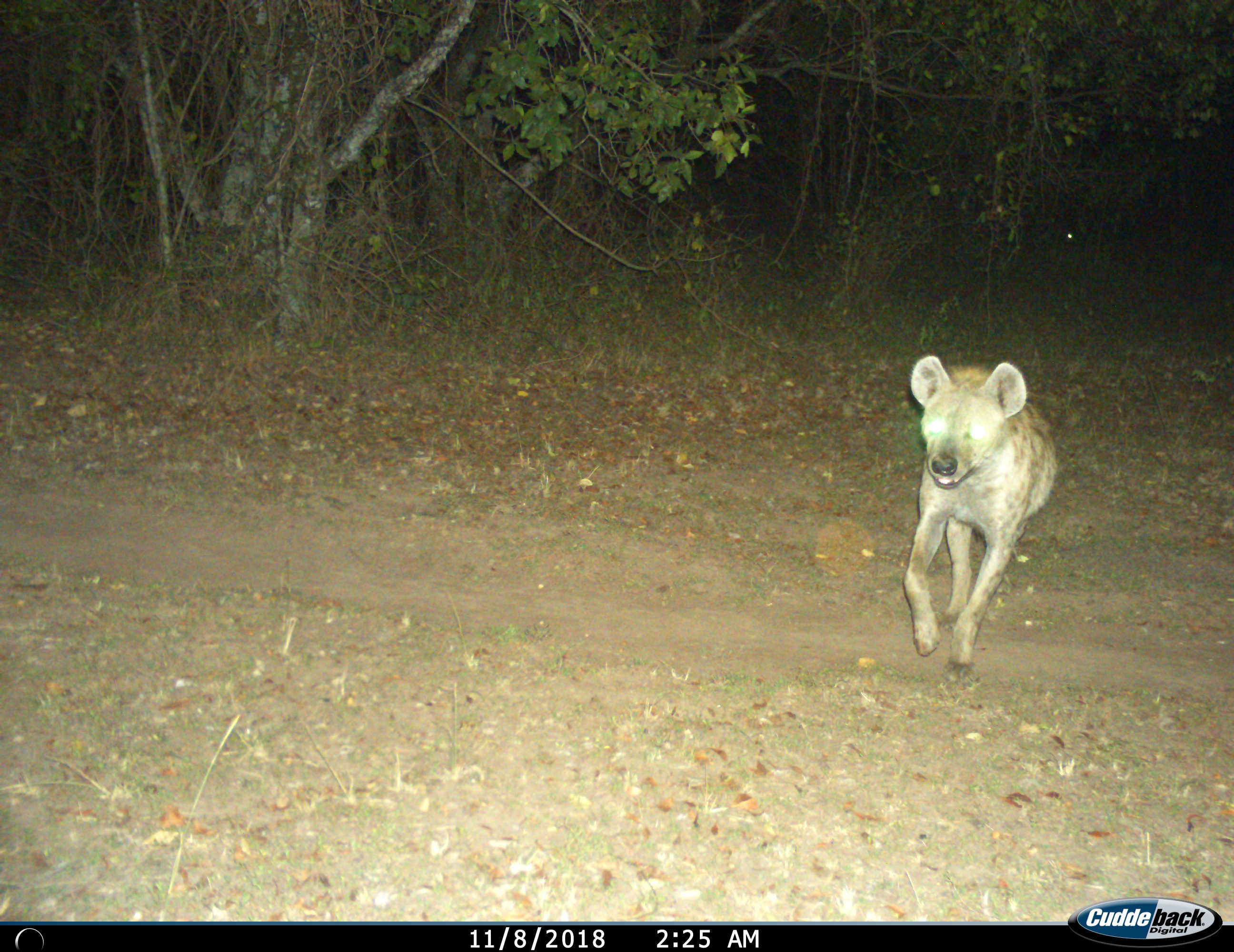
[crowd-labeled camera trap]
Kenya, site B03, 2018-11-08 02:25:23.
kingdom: Animalia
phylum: Chordata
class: Mammalia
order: Carnivora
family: Hyaenidae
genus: Crocuta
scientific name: Crocuta crocuta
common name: spotted hyena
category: hyenaspotted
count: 1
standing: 0%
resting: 0%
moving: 100%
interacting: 0%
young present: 0%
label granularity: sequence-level